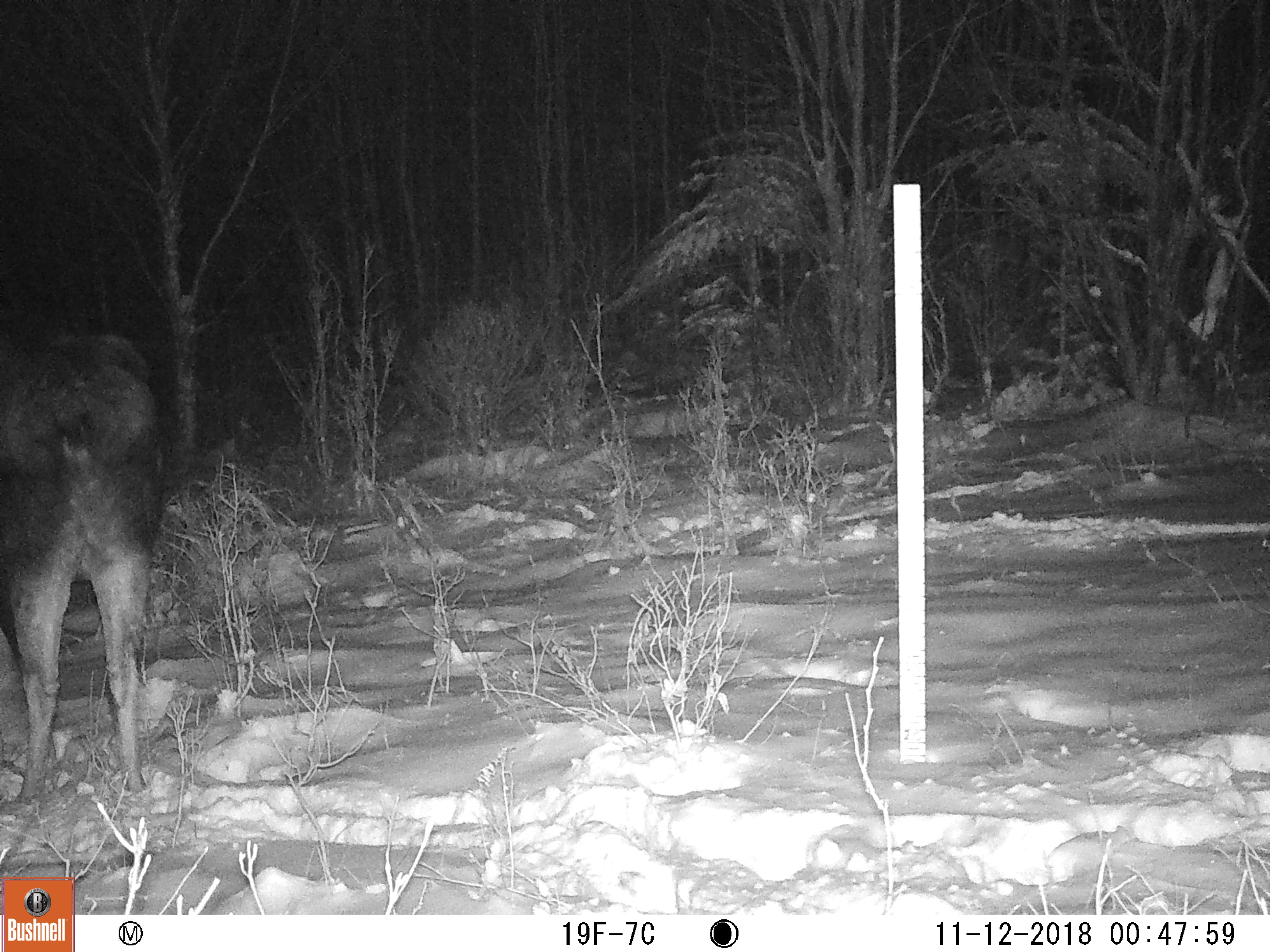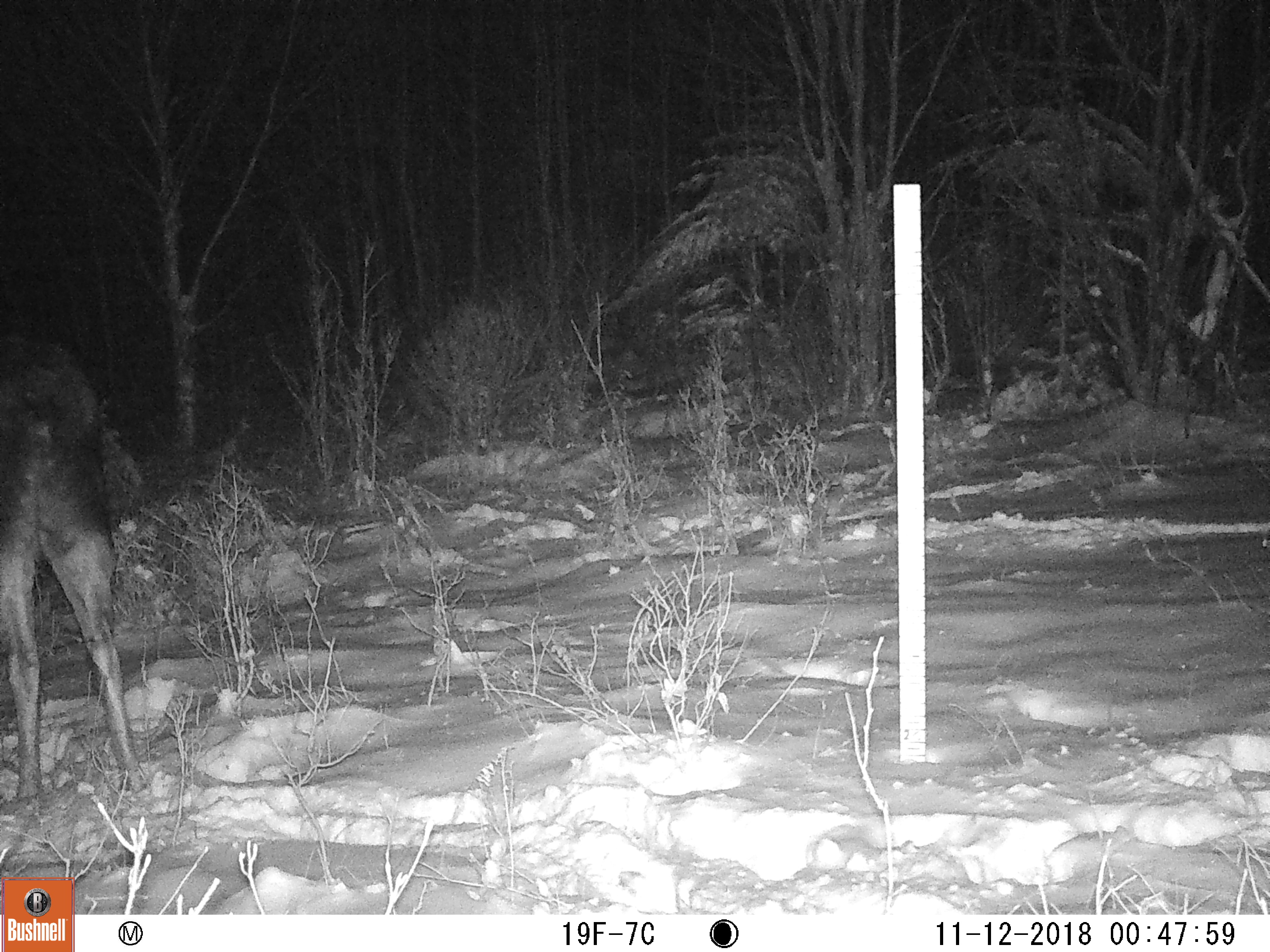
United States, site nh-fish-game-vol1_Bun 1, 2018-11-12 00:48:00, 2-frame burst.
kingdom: Animalia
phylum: Chordata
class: Mammalia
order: Artiodactyla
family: Cervidae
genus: Alces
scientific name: Alces alces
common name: moose